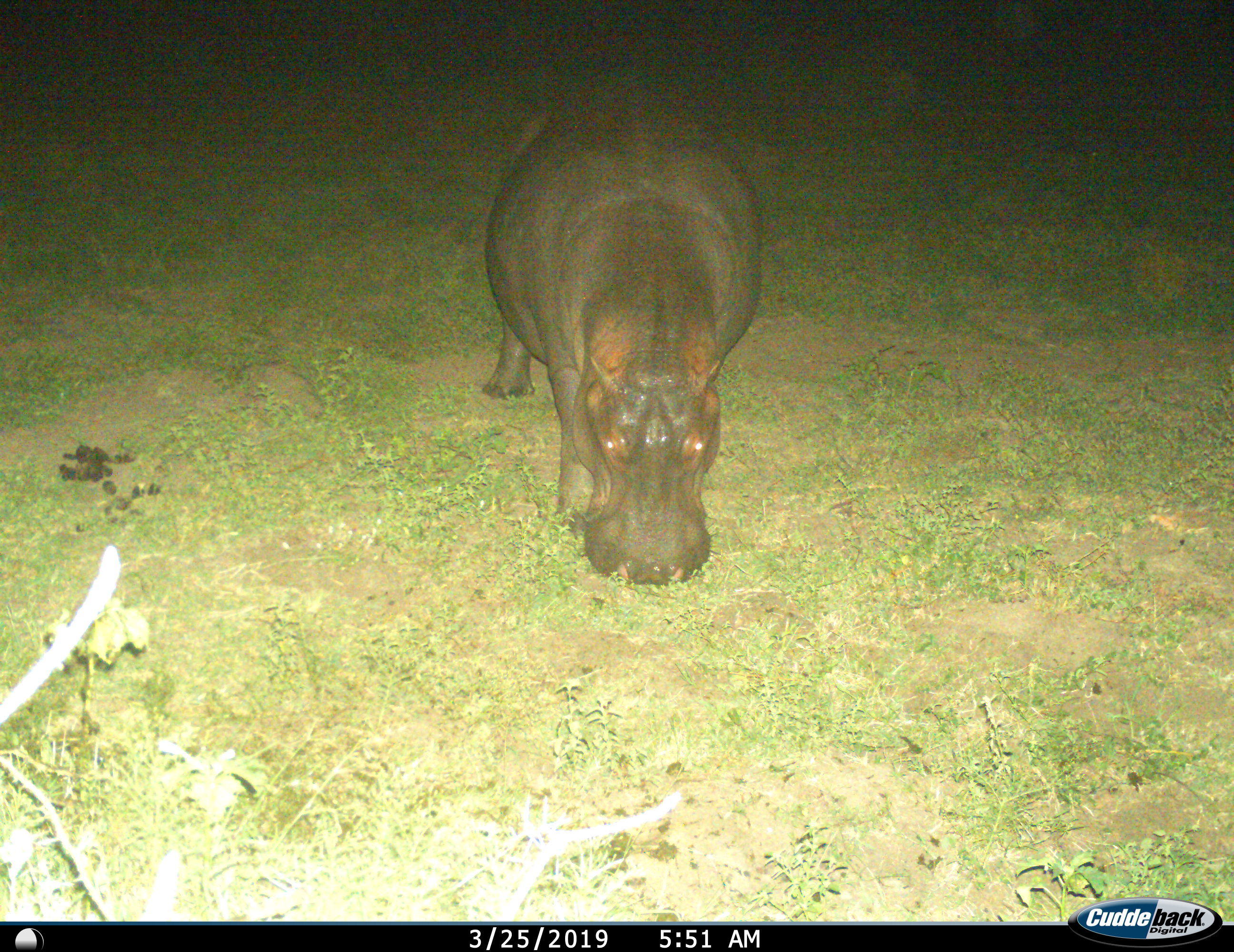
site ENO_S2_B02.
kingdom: Animalia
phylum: Chordata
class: Mammalia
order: Artiodactyla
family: Hippopotamidae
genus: Hippopotamus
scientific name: Hippopotamus amphibius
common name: hippopotamus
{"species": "hippopotamus (Hippopotamus amphibius)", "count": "1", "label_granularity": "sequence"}